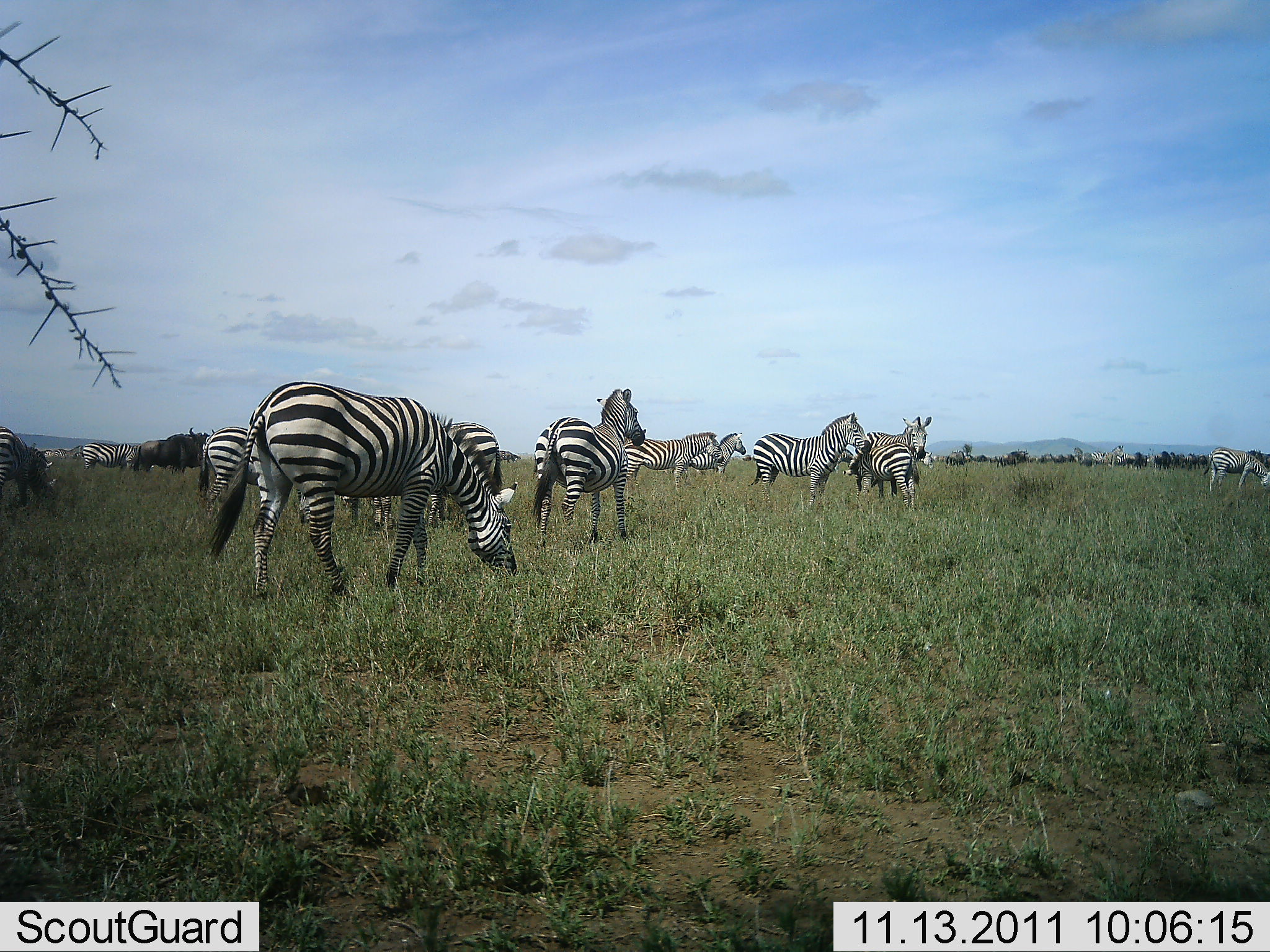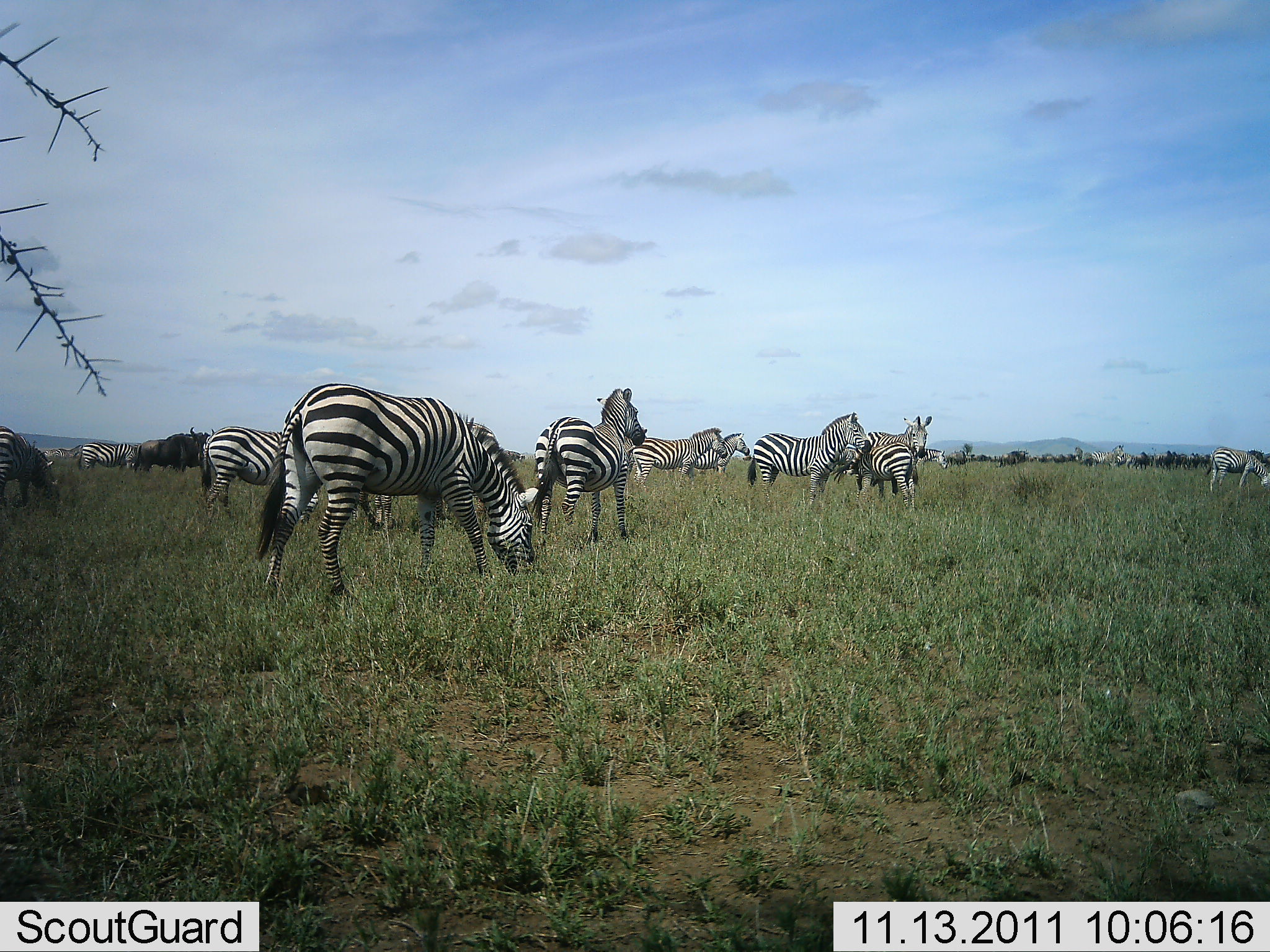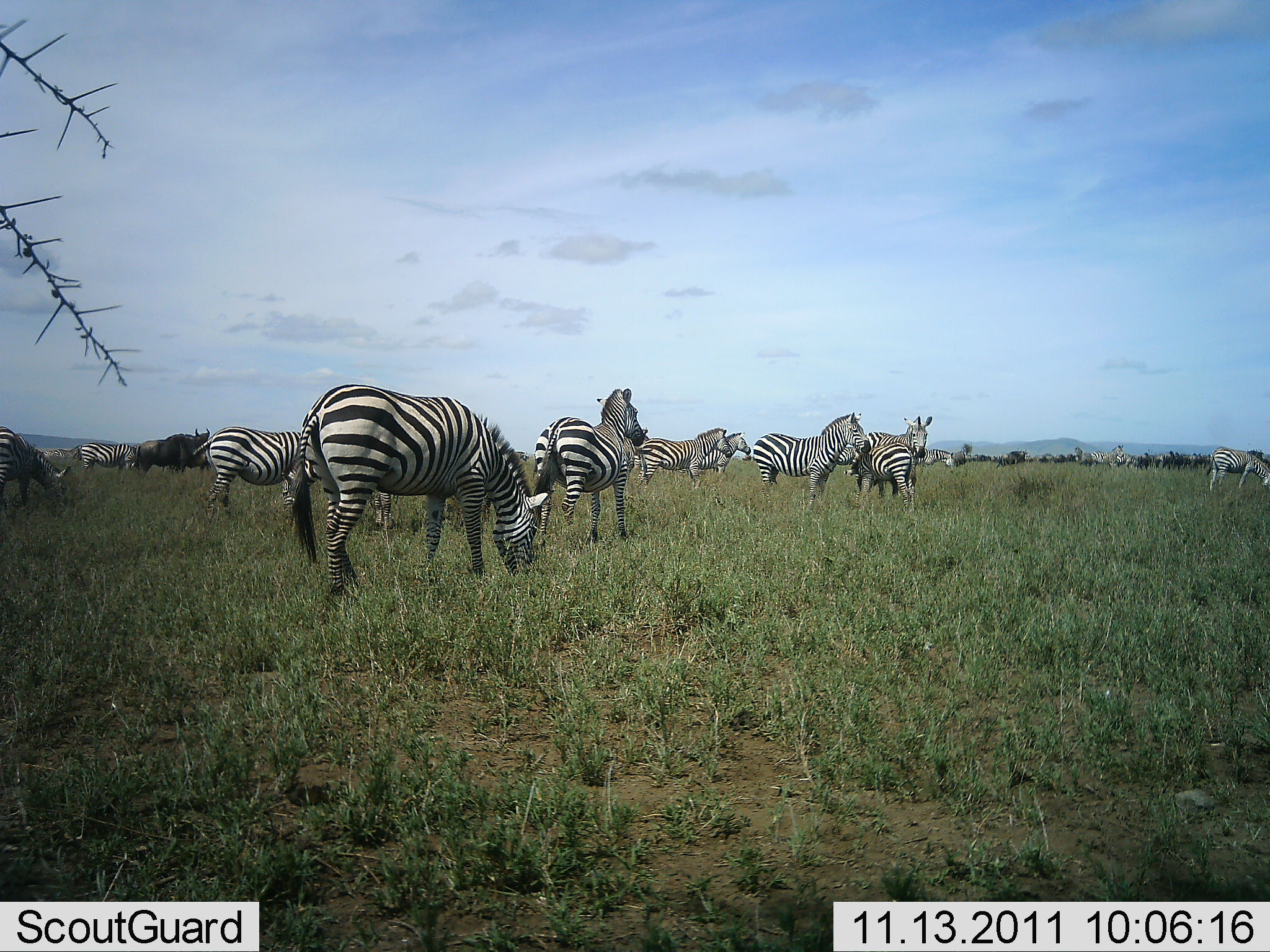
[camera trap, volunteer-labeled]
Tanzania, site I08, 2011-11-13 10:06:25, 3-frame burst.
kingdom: Animalia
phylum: Chordata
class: Mammalia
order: Perissodactyla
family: Equidae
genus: Equus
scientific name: Equus quagga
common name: plains zebra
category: zebra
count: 11-50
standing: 80%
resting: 10%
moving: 40%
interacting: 10%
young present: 10%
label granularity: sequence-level